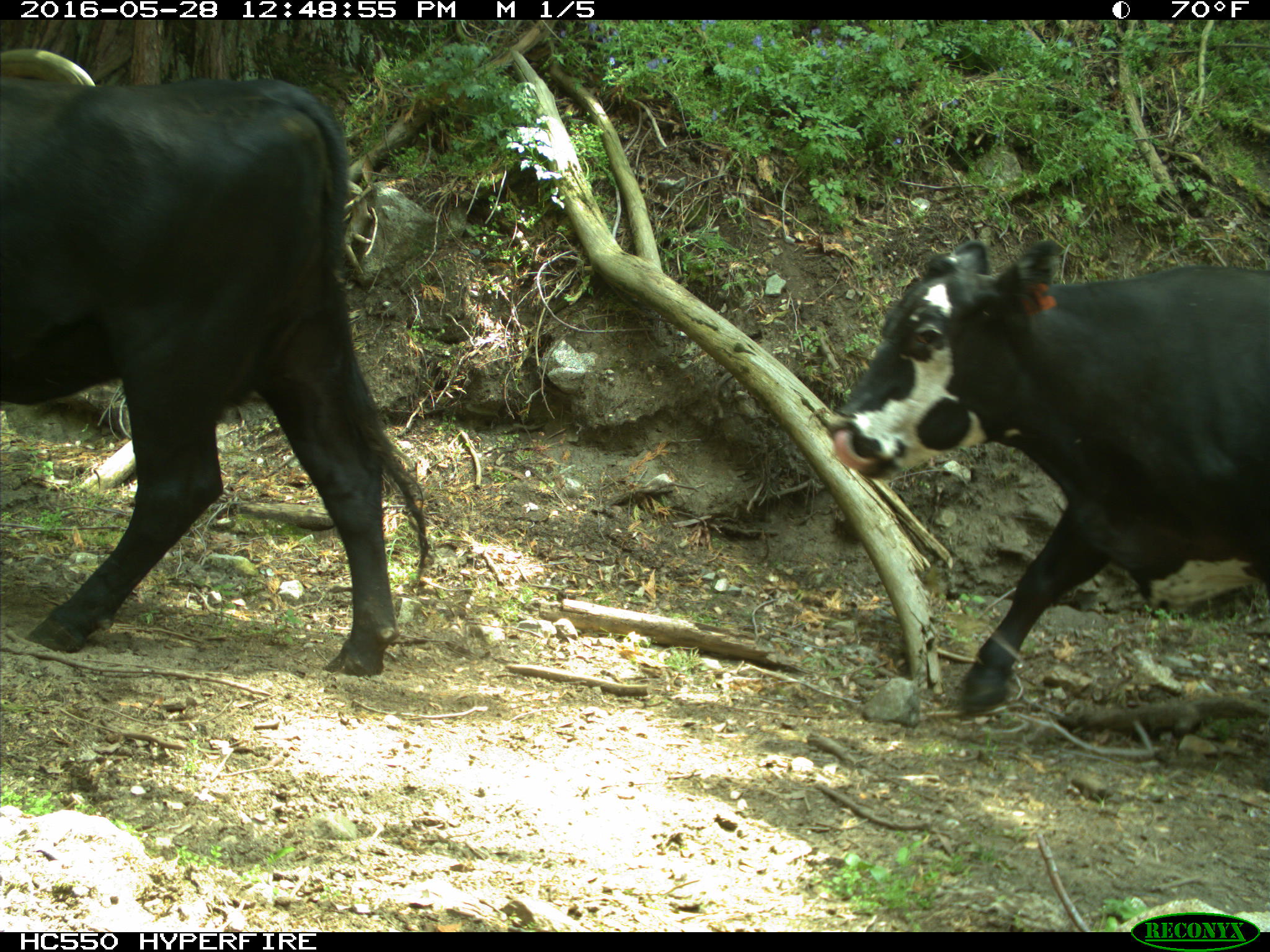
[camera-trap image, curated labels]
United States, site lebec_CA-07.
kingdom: Animalia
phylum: Chordata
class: Mammalia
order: Artiodactyla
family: Bovidae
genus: Bos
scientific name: Bos taurus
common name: domestic cow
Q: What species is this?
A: Bos taurus (domestic cow).